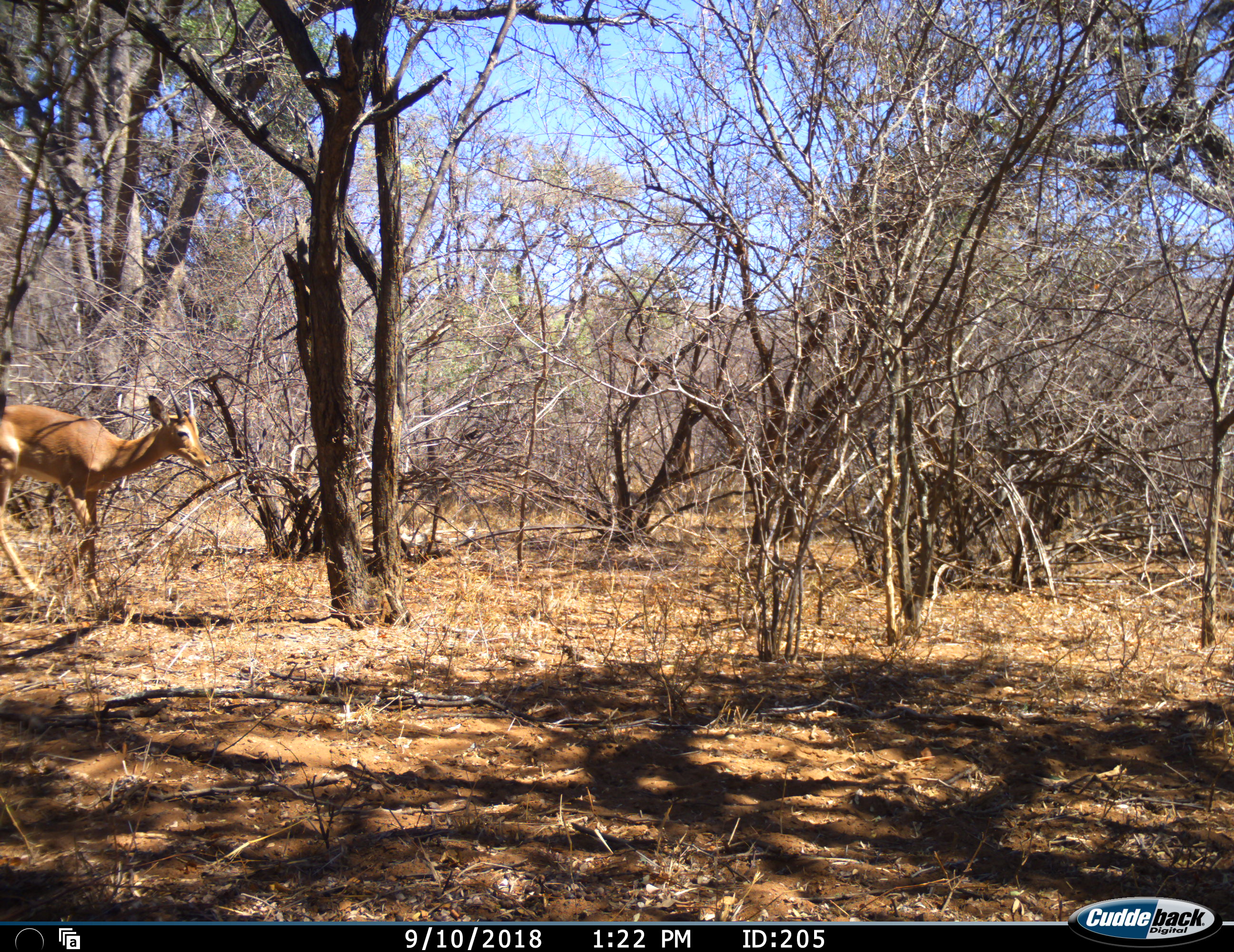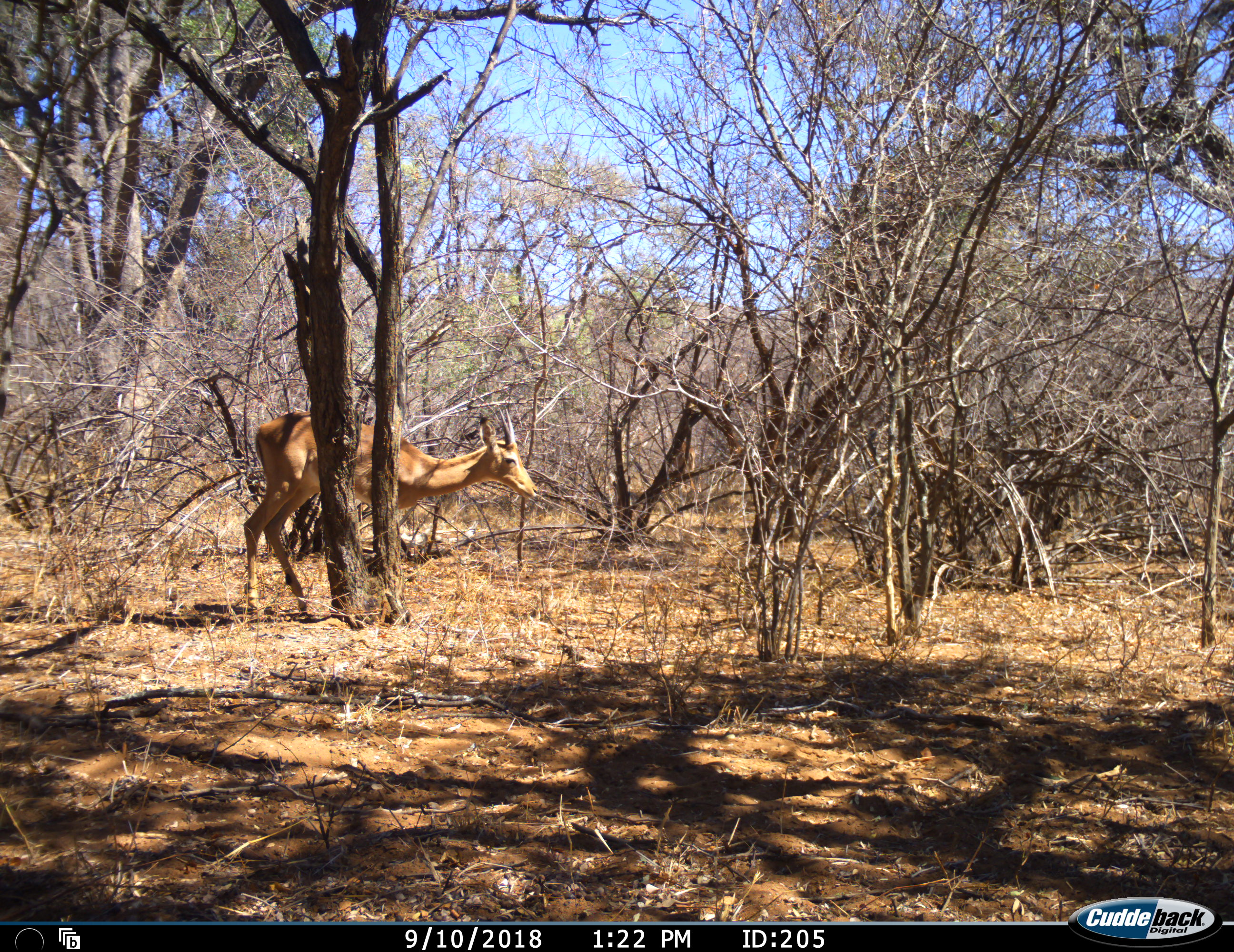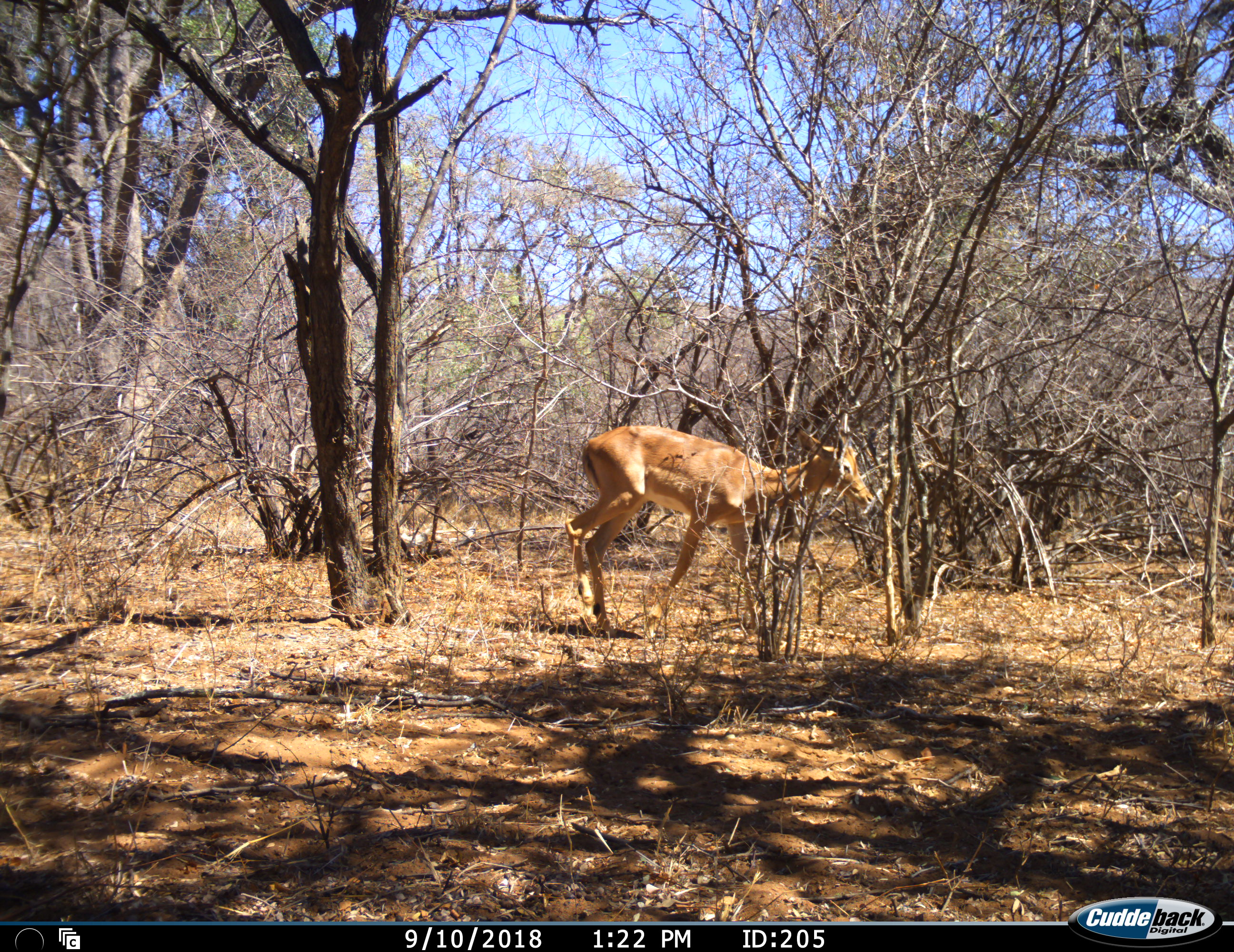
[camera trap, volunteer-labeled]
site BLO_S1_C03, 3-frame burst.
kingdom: Animalia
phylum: Chordata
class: Mammalia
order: Artiodactyla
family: Bovidae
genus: Aepyceros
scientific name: Aepyceros melampus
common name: impala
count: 1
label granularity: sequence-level